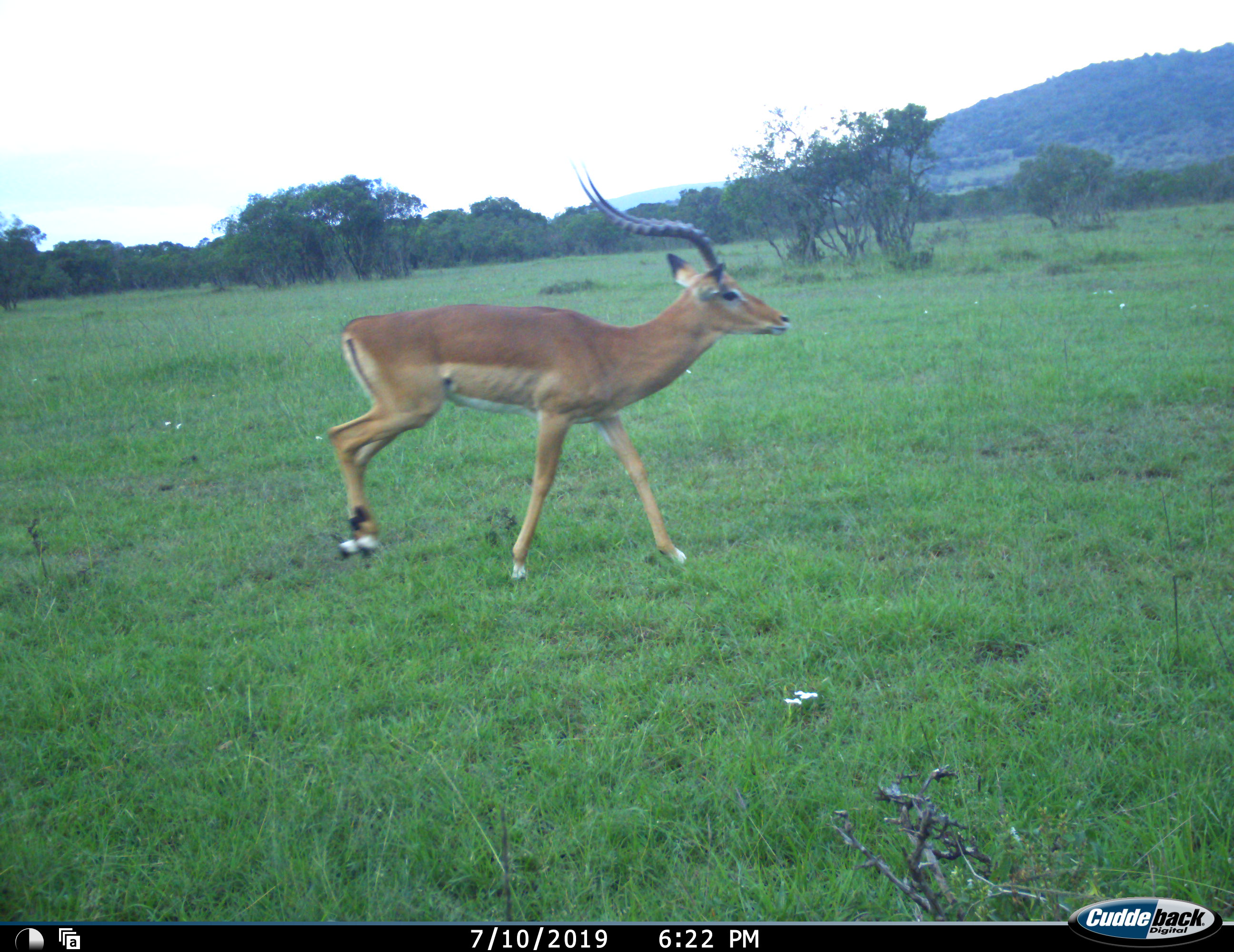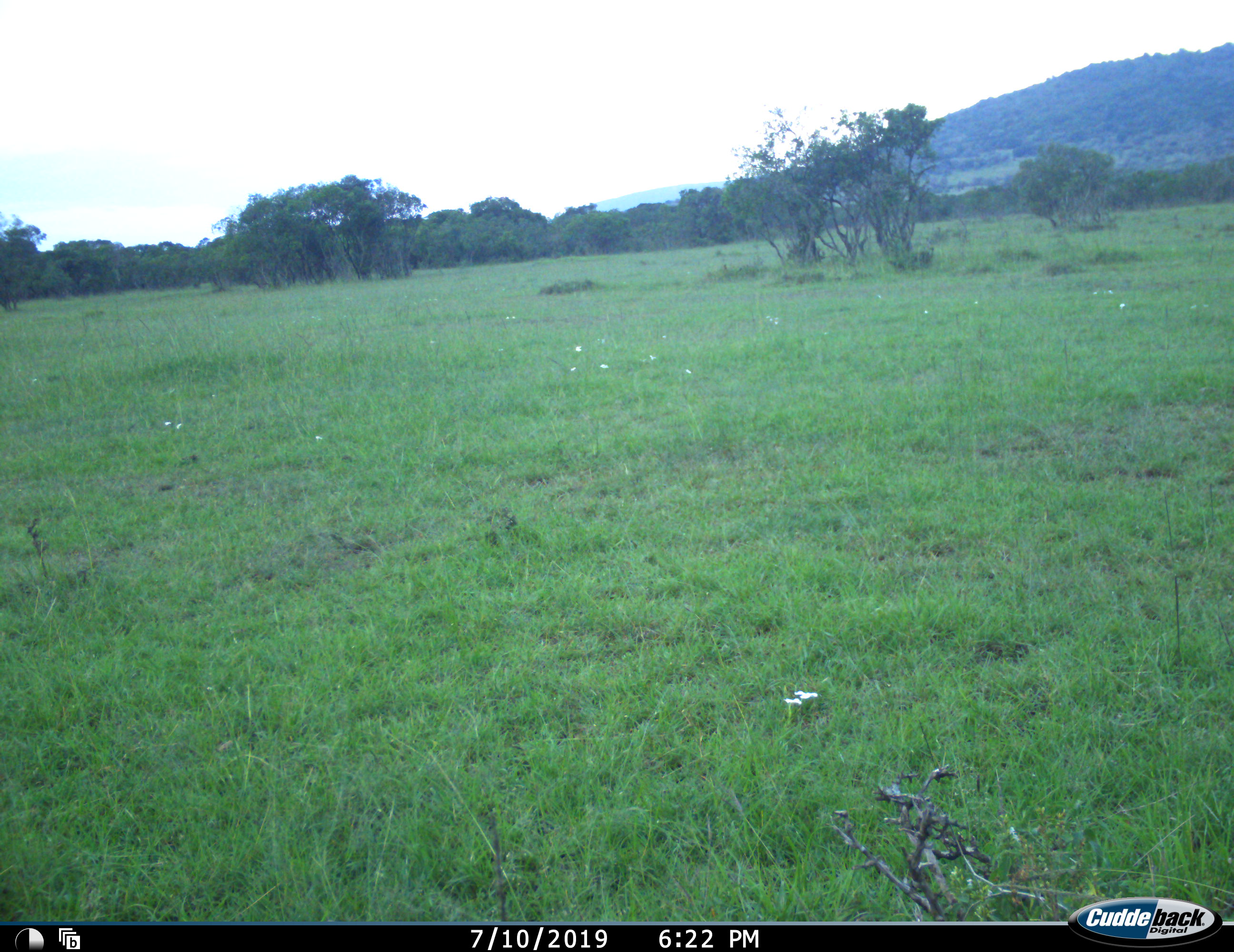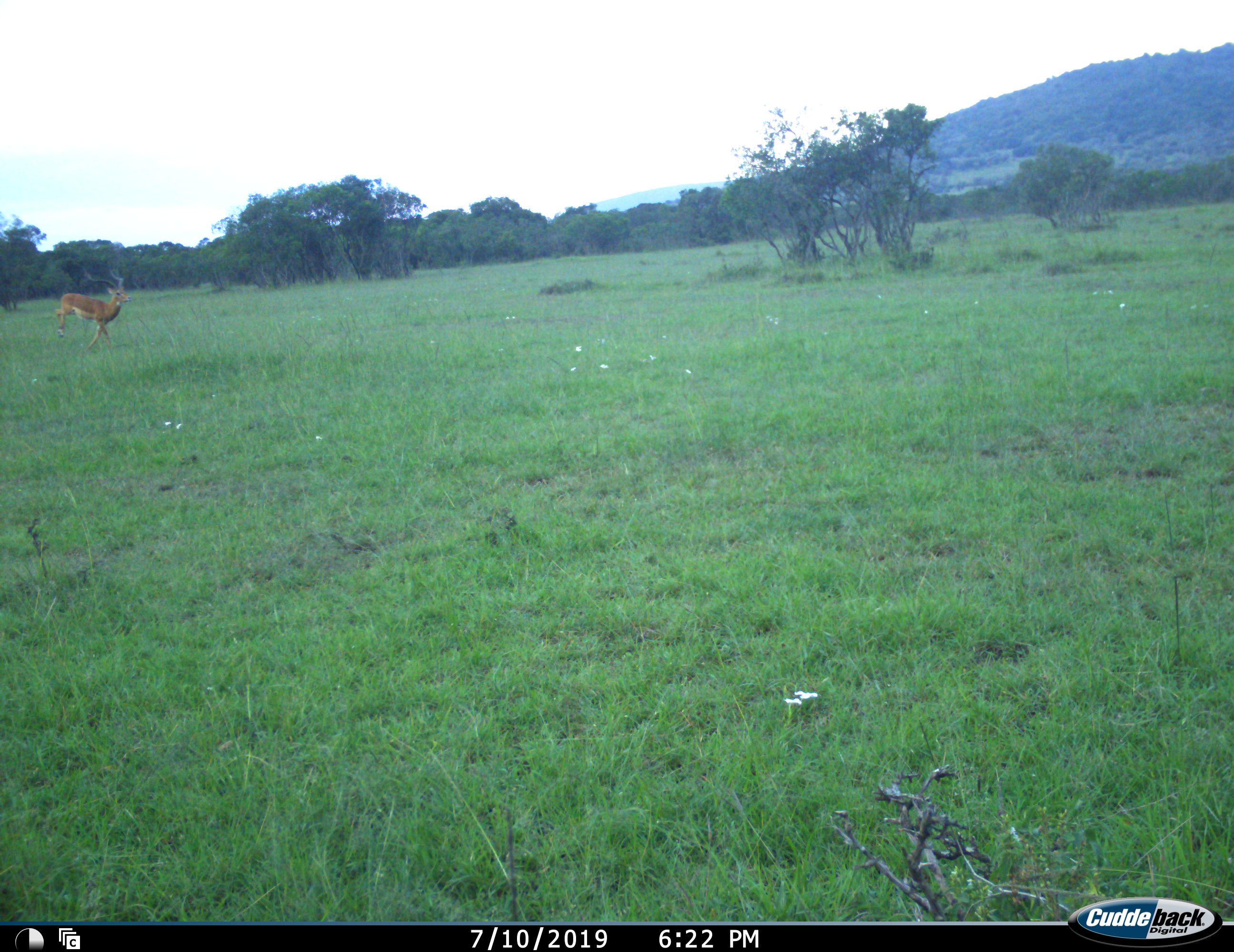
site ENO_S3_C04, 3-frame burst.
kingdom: Animalia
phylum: Chordata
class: Mammalia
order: Artiodactyla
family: Bovidae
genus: Aepyceros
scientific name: Aepyceros melampus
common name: impala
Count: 1.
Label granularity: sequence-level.